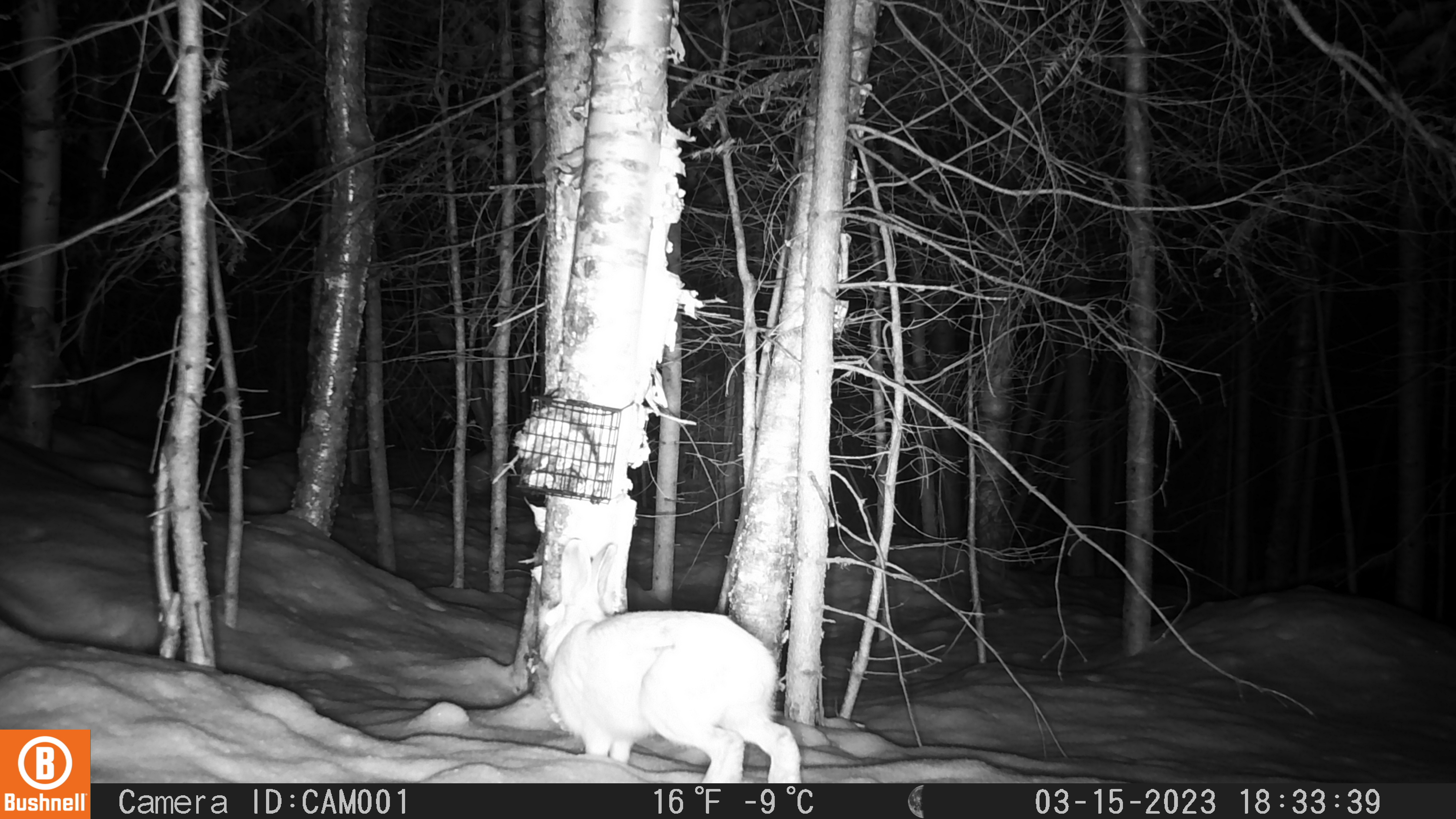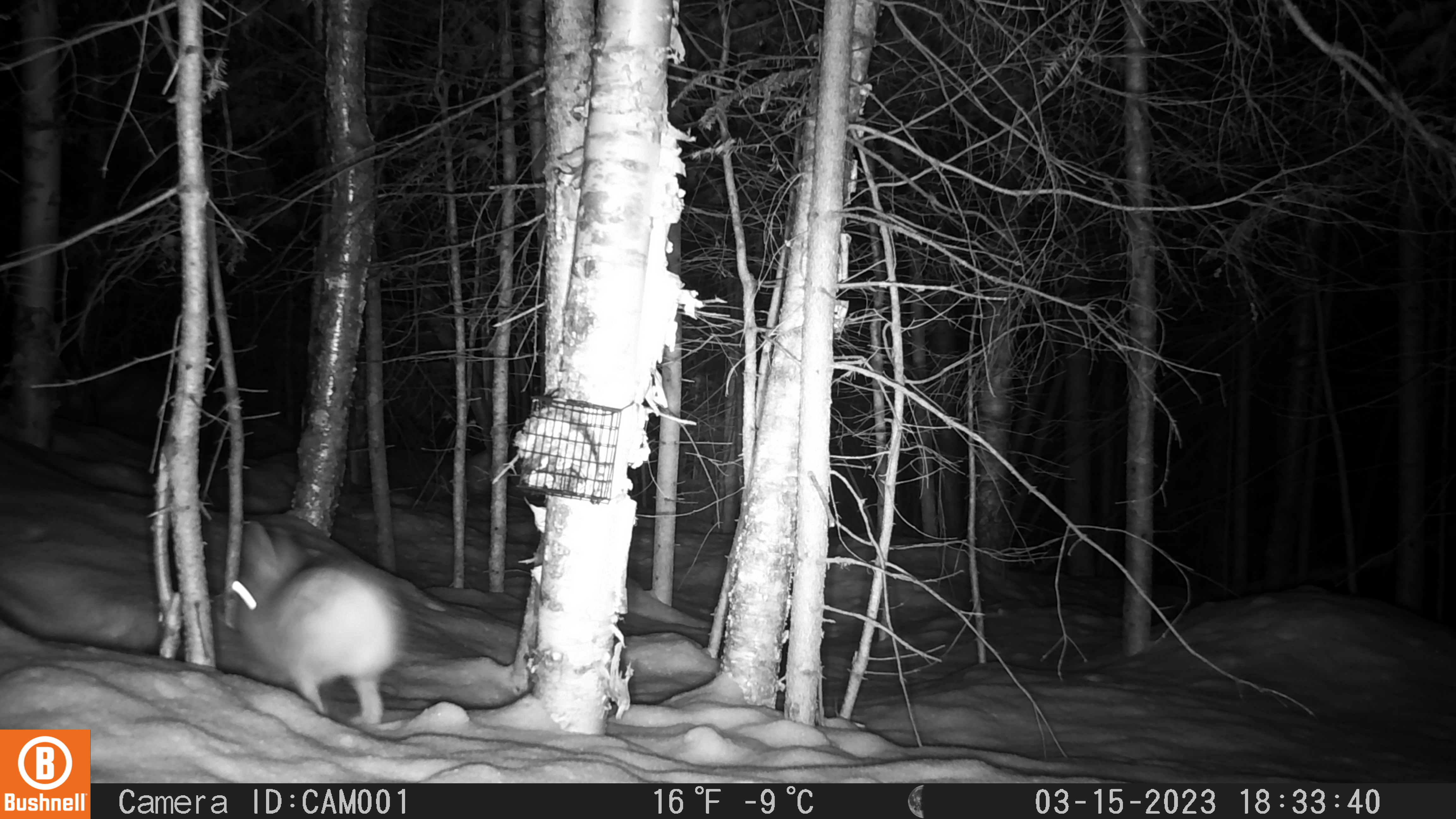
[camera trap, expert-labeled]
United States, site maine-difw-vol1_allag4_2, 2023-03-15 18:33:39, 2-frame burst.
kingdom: Animalia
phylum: Chordata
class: Mammalia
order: Lagomorpha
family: Leporidae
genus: Lepus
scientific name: Lepus americanus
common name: snowshoe hare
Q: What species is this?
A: Snowshoe hare (Lepus americanus).